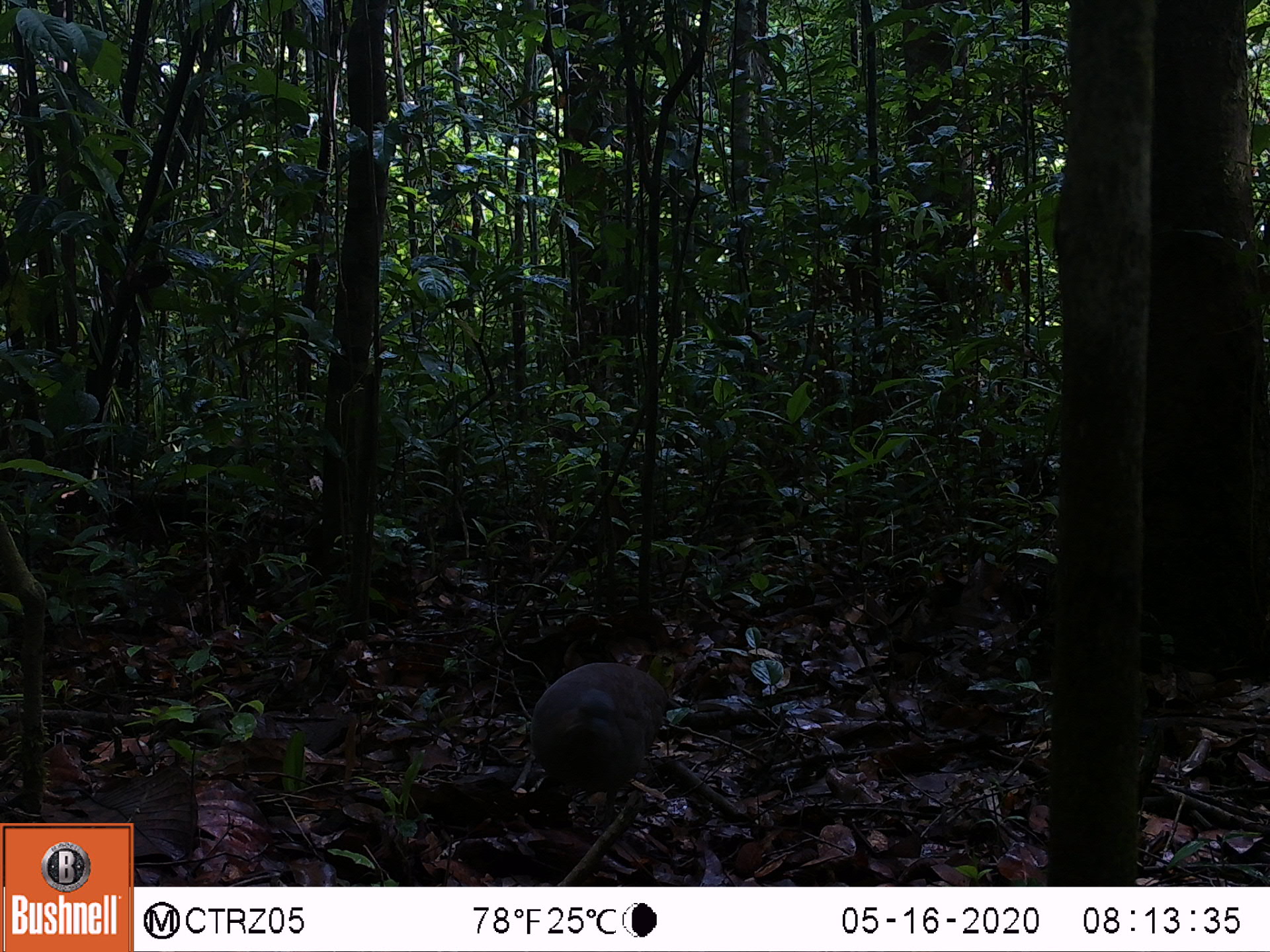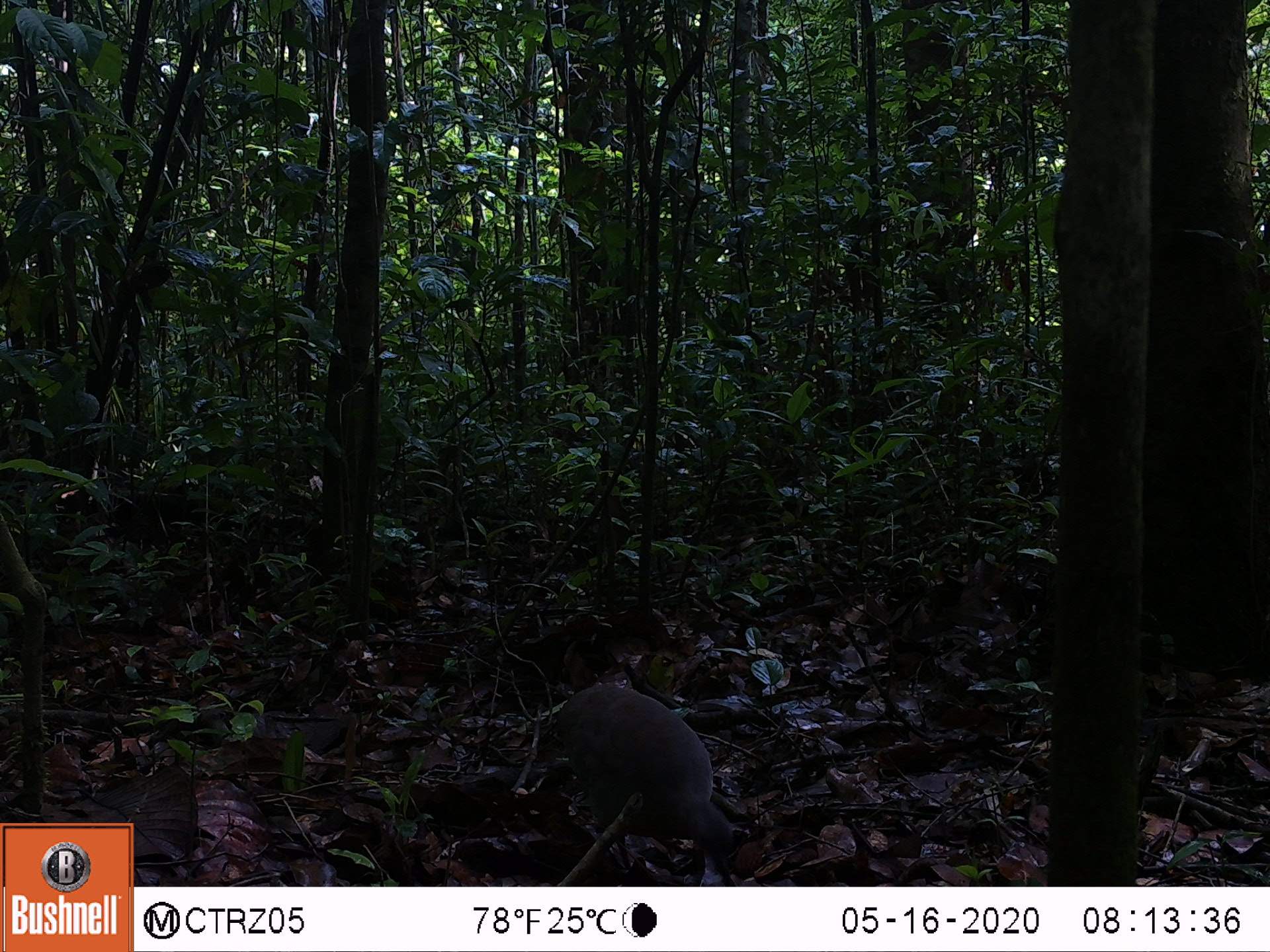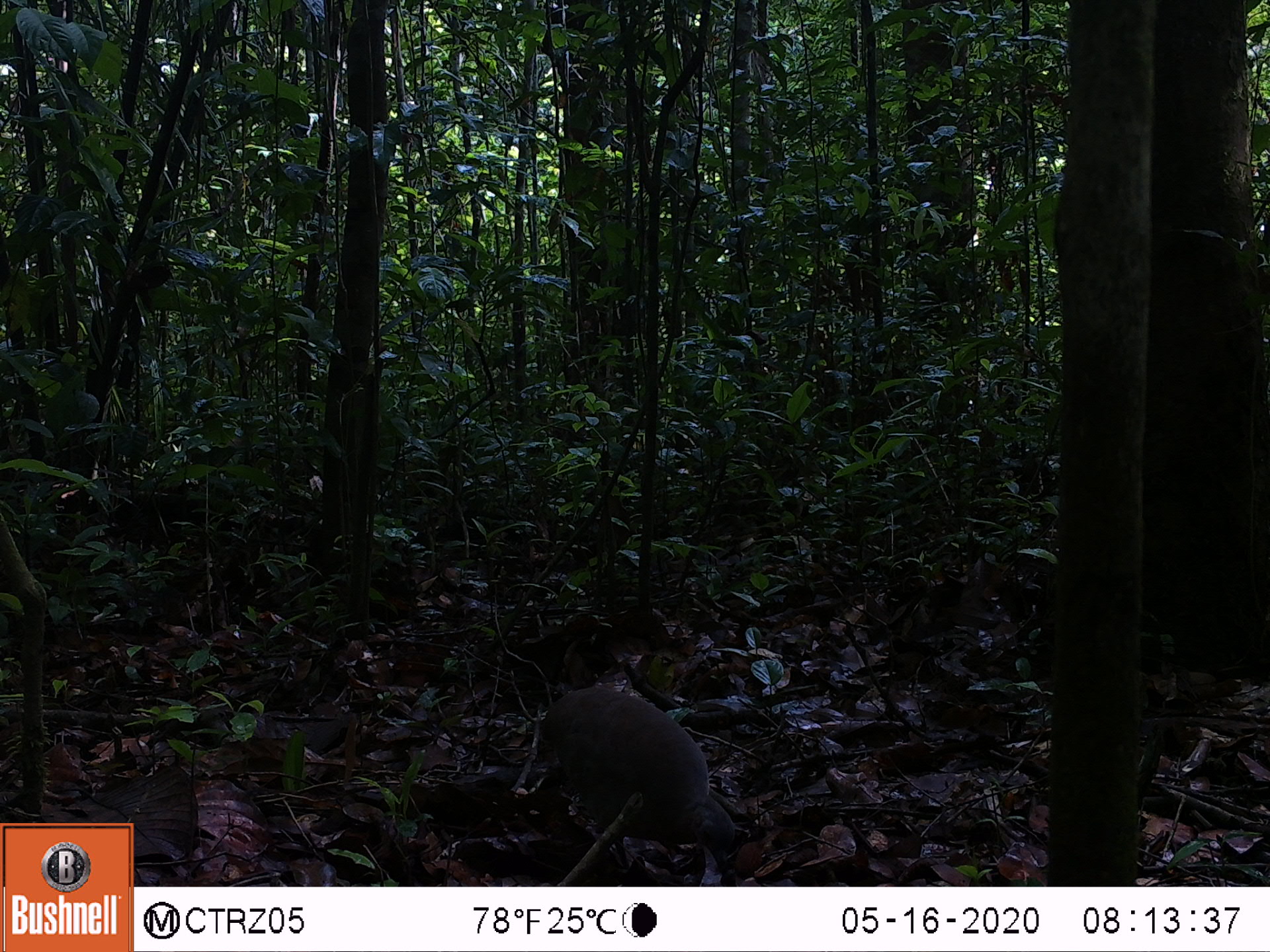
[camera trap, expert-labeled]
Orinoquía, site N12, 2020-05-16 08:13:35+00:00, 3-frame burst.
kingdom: Animalia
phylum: Chordata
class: Aves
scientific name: Aves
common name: bird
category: unknown bird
Unknown bird (bird) (Aves).